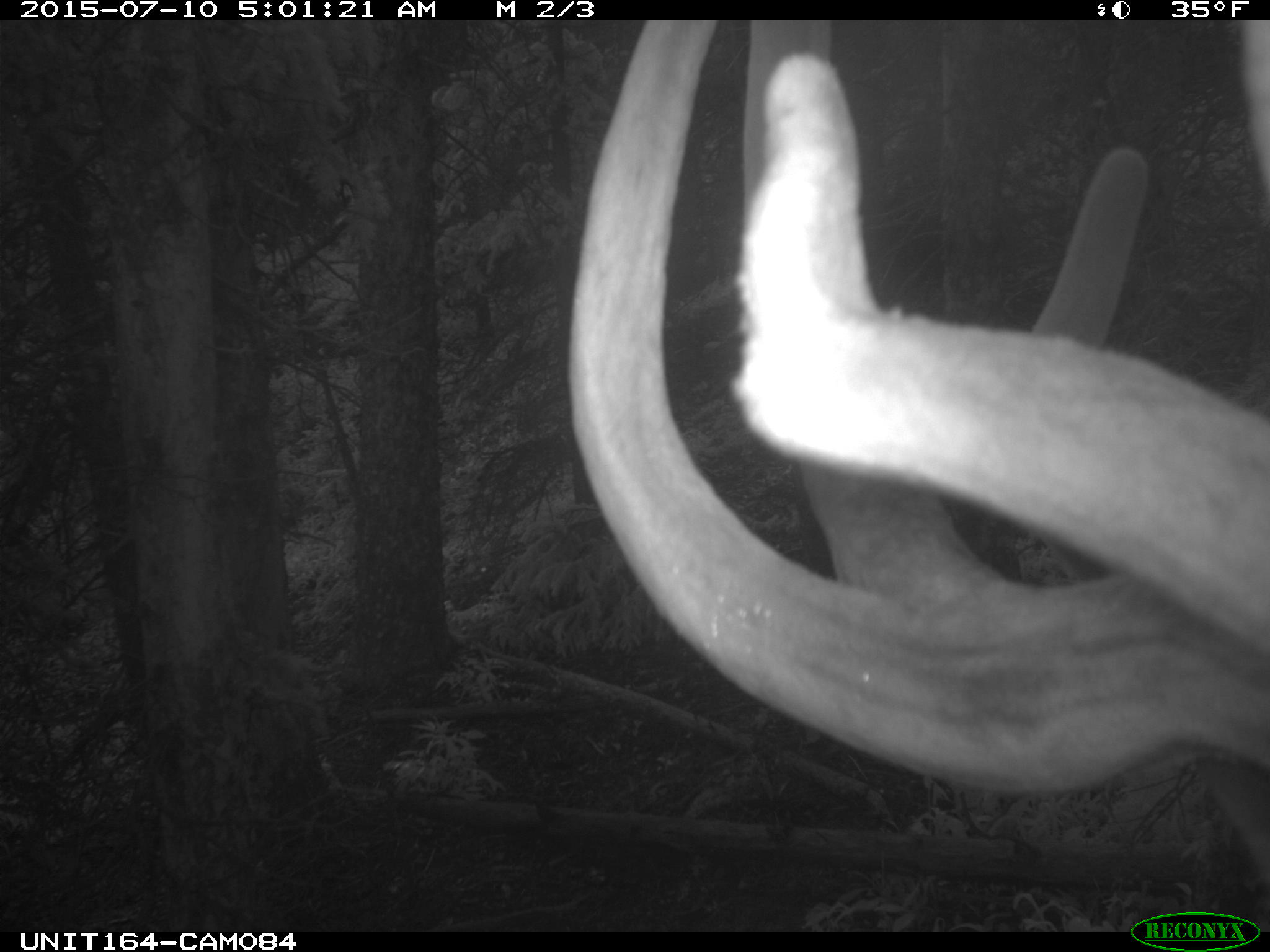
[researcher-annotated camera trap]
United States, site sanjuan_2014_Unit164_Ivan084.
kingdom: Animalia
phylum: Chordata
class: Mammalia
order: Artiodactyla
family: Cervidae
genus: Cervus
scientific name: Cervus elaphus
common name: red deer